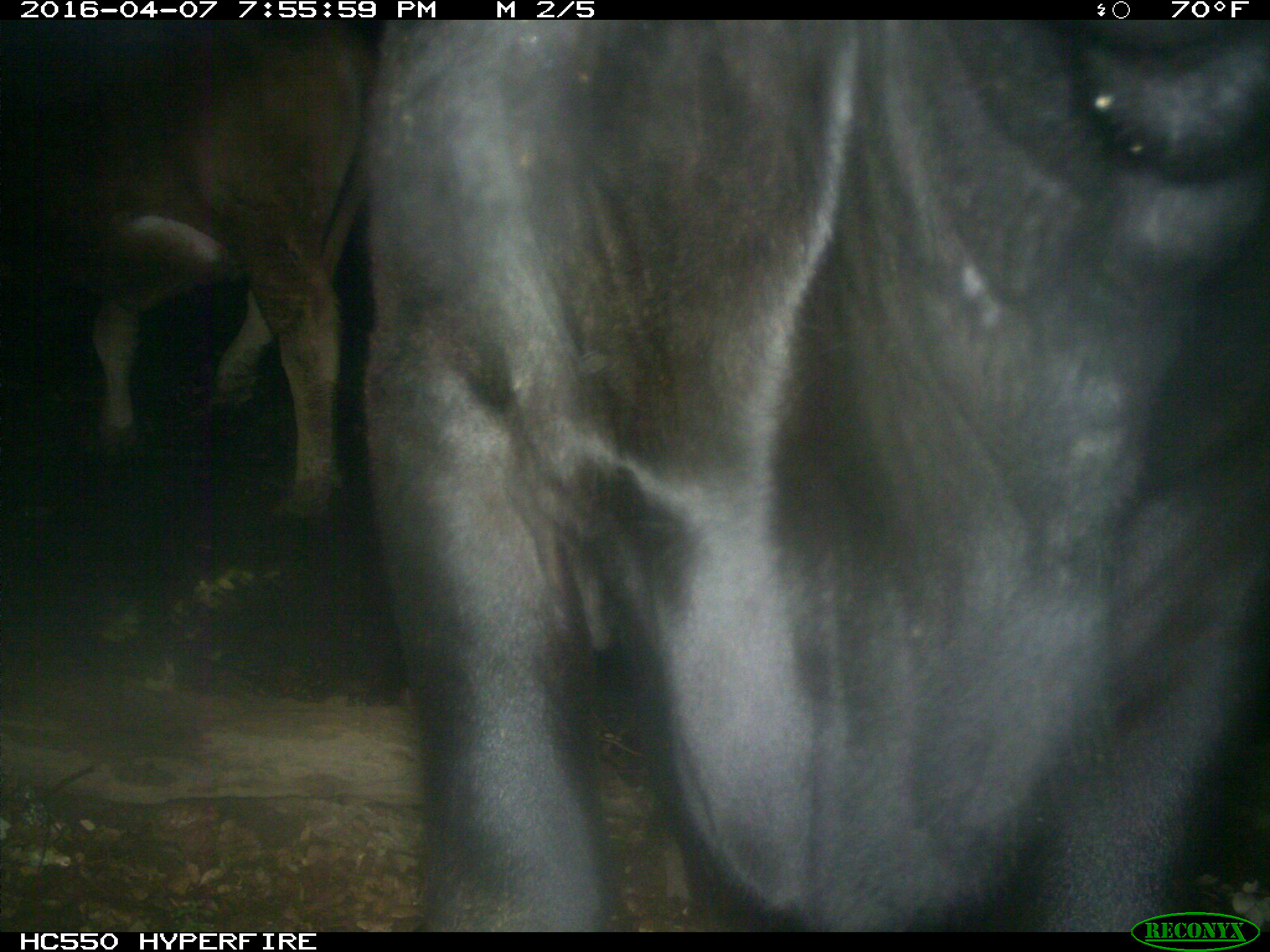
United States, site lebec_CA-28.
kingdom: Animalia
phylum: Chordata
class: Mammalia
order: Artiodactyla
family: Bovidae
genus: Bos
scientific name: Bos taurus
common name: domestic cow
Bos taurus (domestic cow).